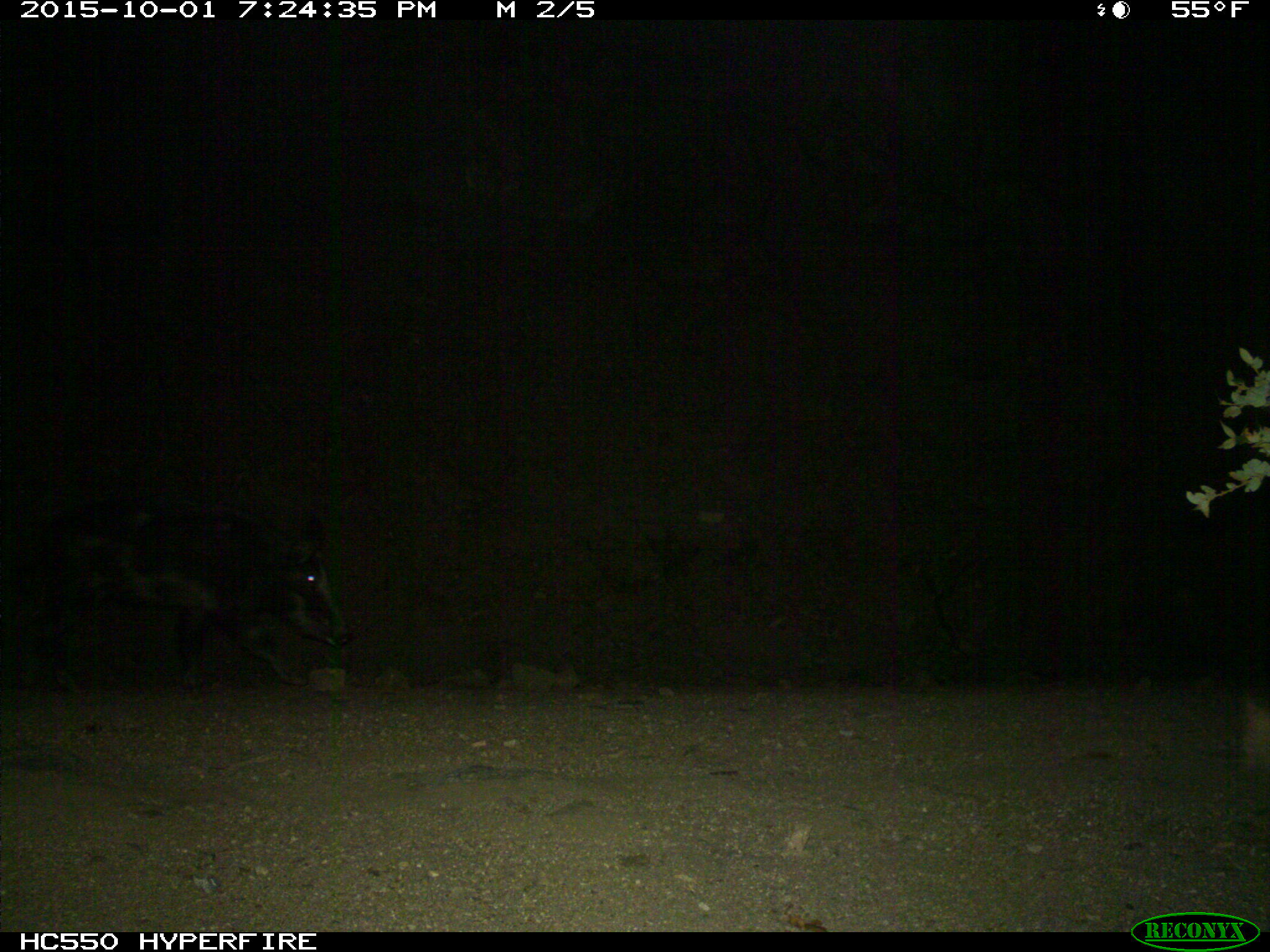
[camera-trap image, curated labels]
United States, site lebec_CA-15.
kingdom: Animalia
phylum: Chordata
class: Mammalia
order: Artiodactyla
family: Suidae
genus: Sus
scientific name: Sus scrofa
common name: wild boar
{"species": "Sus scrofa (wild boar)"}